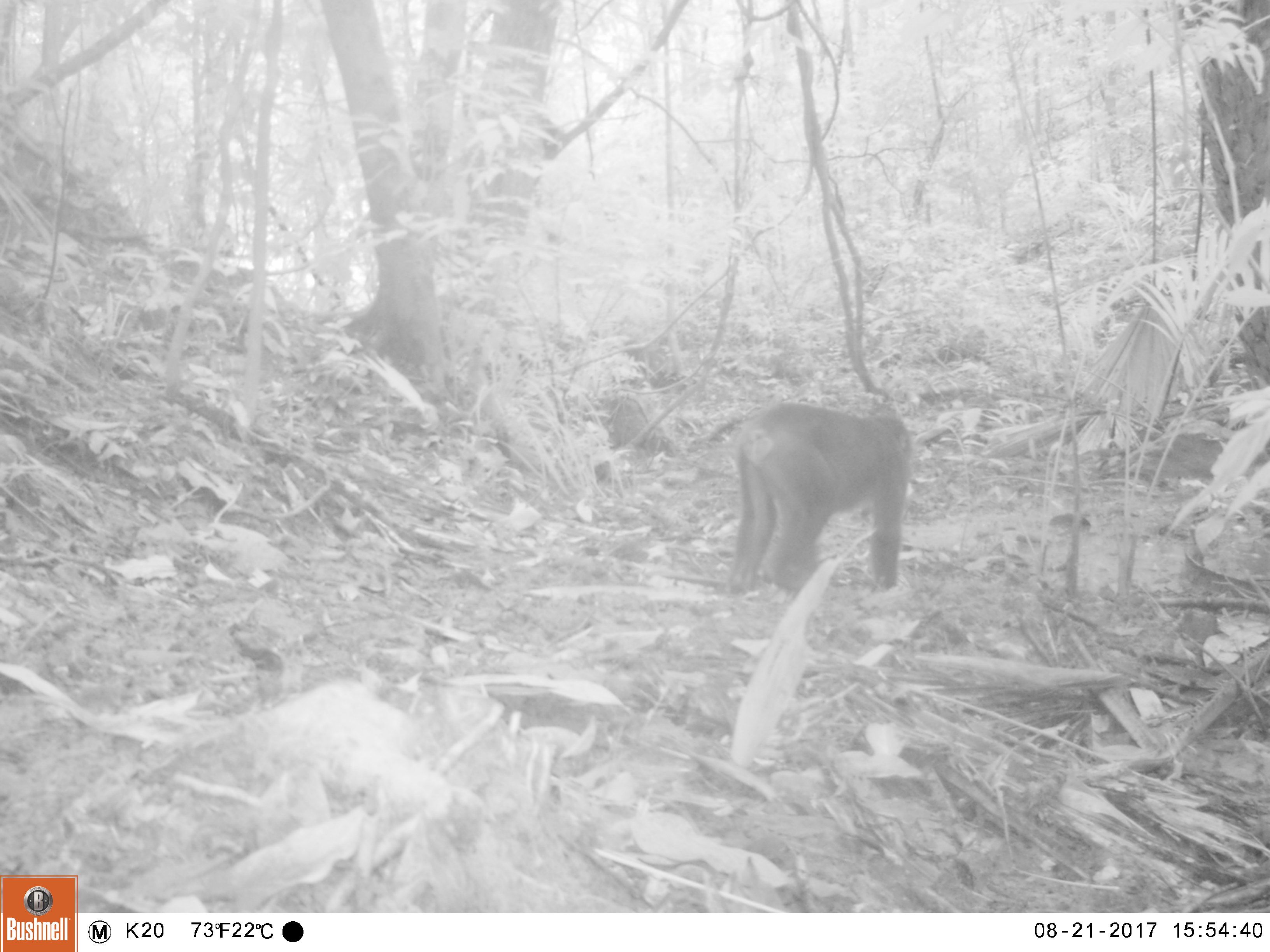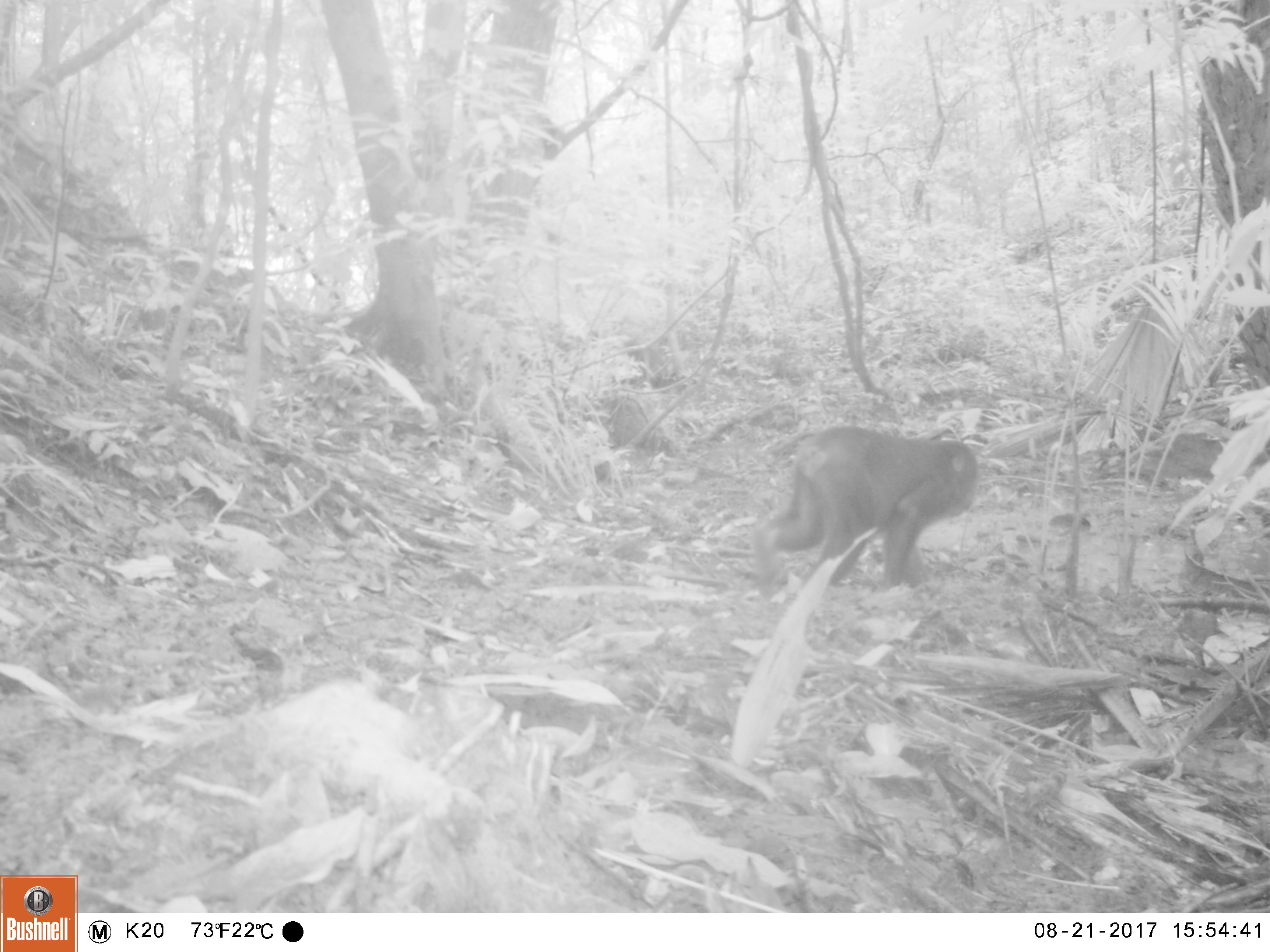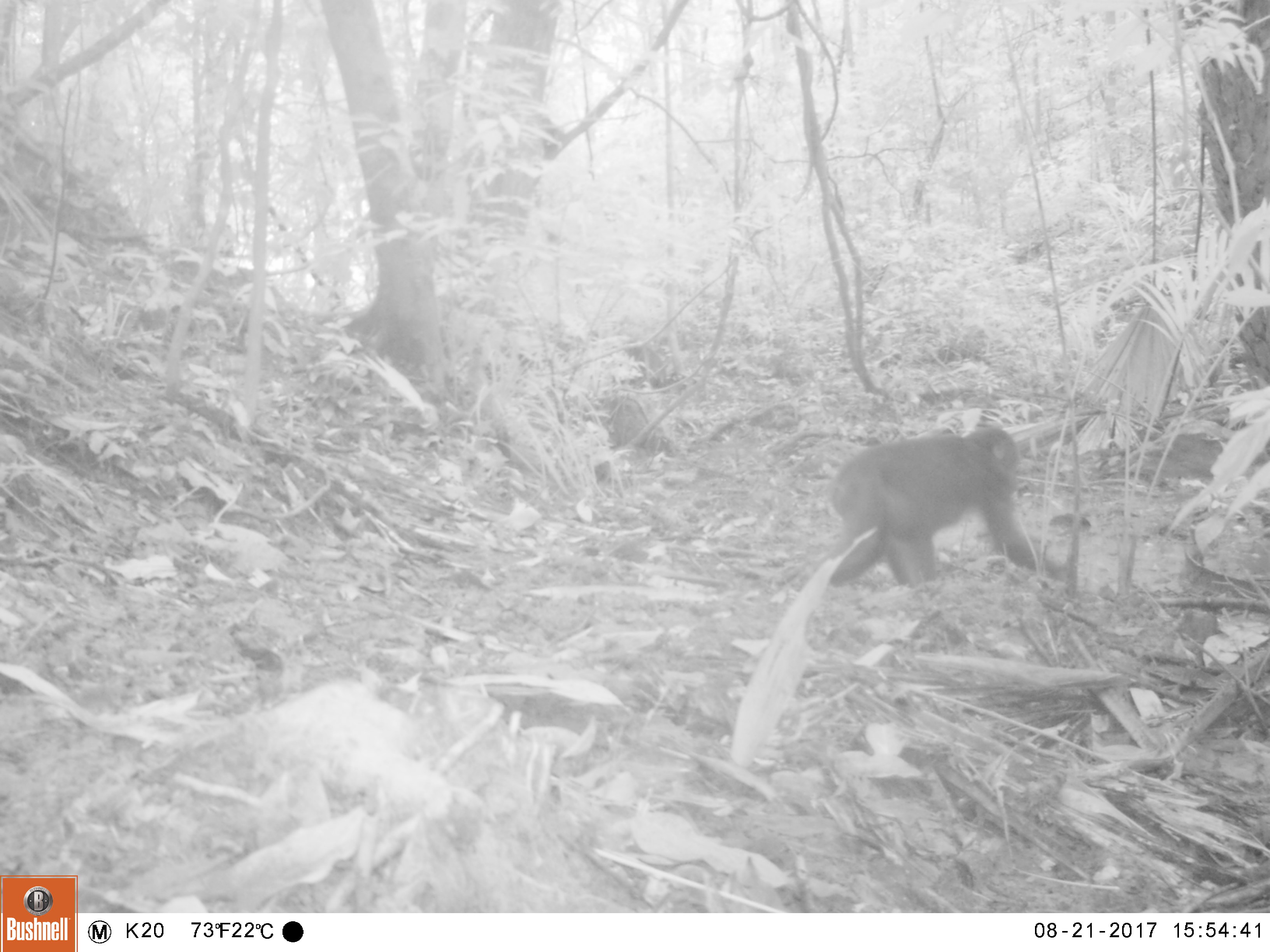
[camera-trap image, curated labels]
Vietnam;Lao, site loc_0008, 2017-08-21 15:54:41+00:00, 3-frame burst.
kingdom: Animalia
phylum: Chordata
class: Mammalia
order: Primates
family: Cercopithecidae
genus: Macaca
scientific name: Macaca arctoides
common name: stump-tailed macaque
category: stump tailed macaque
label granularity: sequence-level